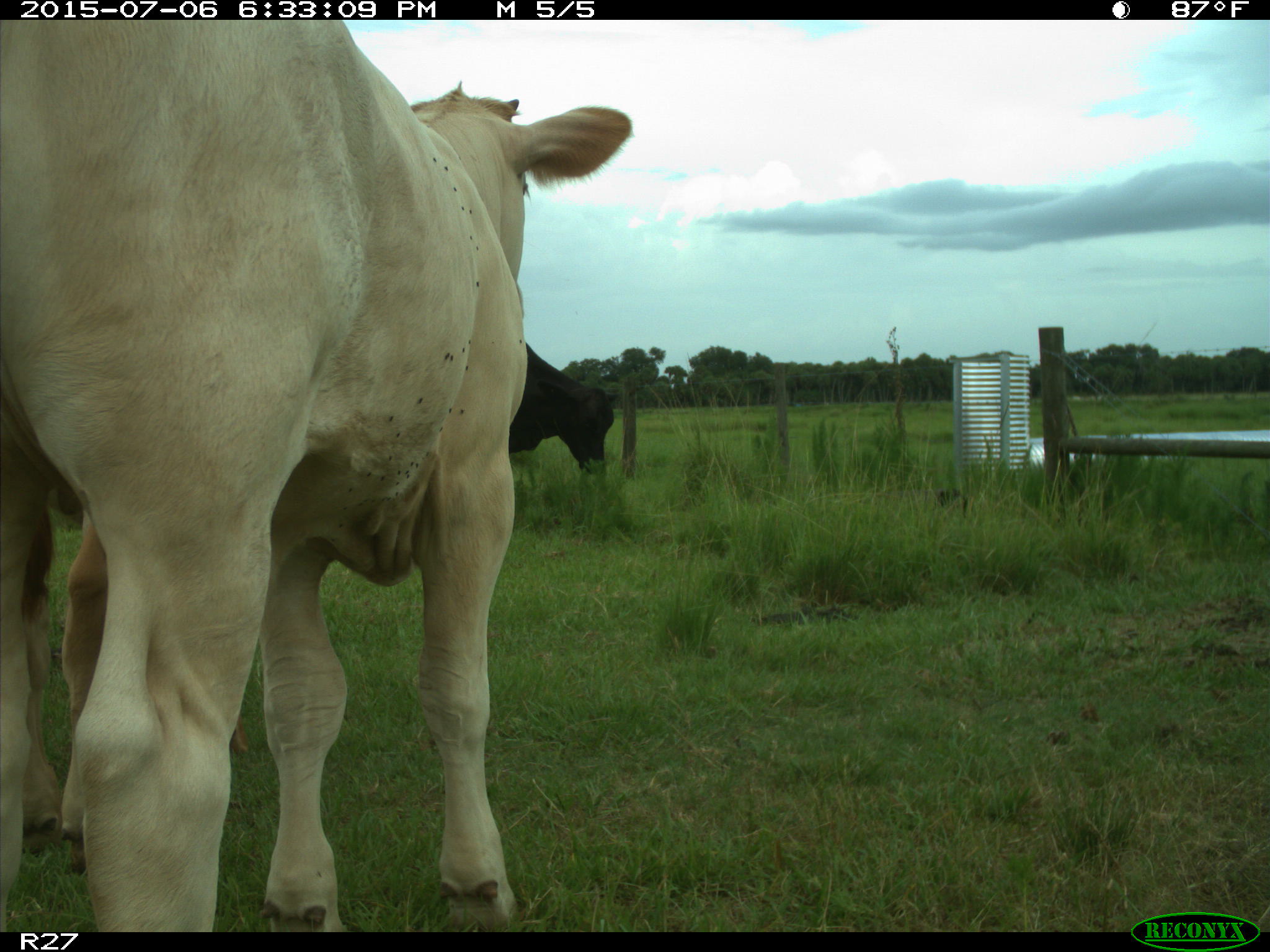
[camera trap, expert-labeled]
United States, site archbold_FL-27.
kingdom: Animalia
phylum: Chordata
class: Mammalia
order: Artiodactyla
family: Bovidae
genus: Bos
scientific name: Bos taurus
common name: domestic cow